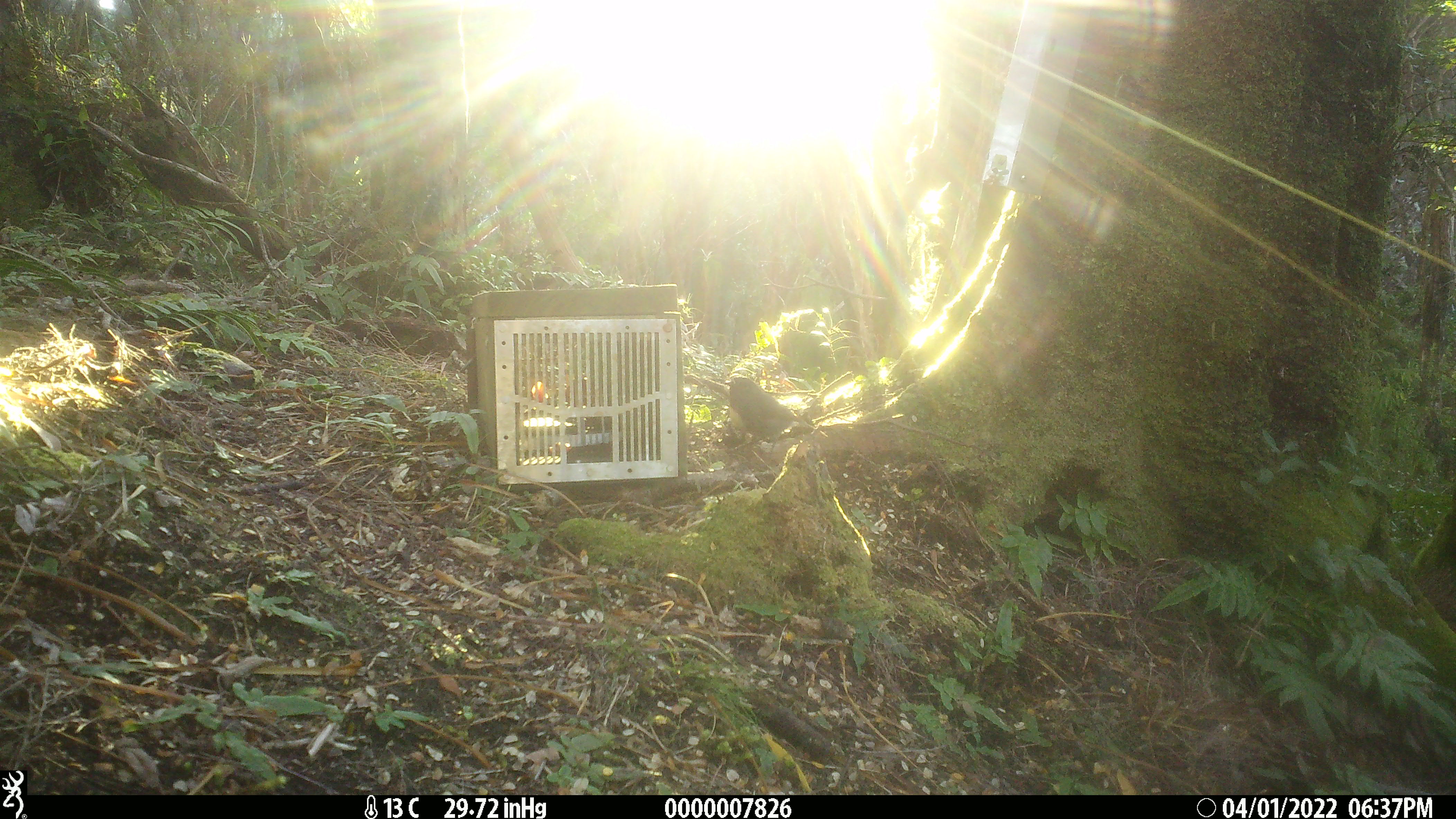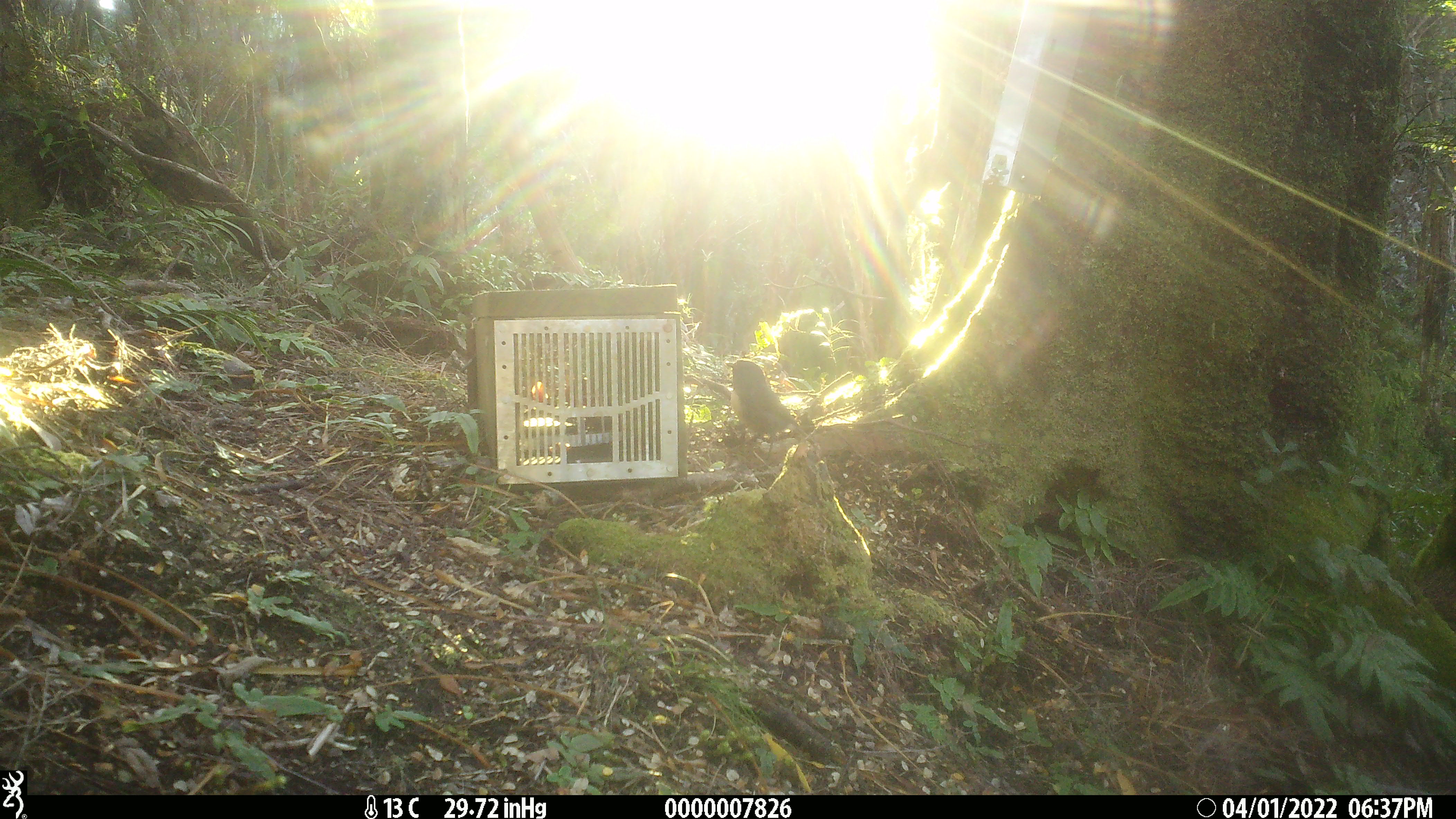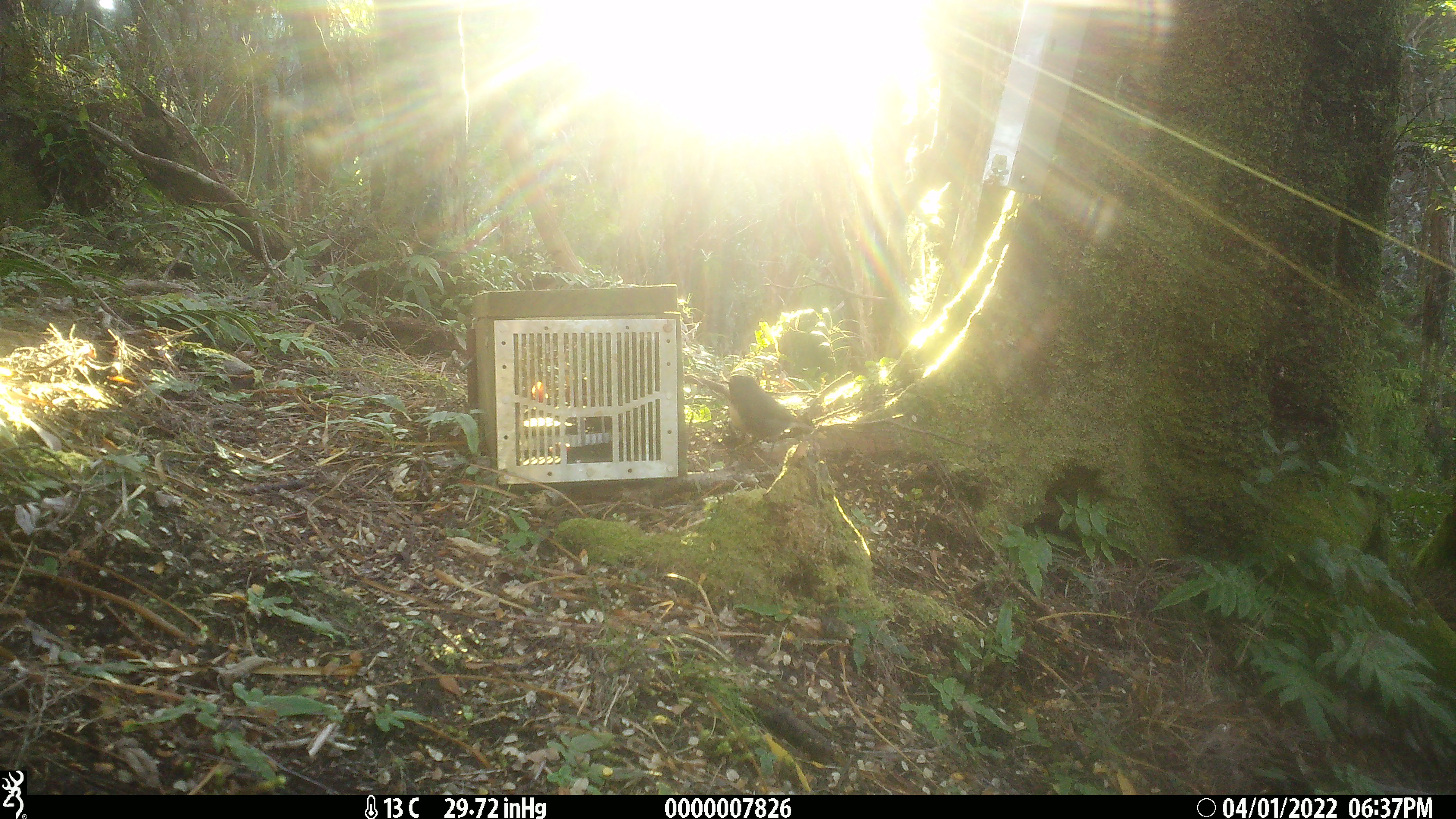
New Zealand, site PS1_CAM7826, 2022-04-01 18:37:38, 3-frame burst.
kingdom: Animalia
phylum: Chordata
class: Aves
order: Passeriformes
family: Petroicidae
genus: Petroica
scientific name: Petroica australis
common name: new zealand robin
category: robin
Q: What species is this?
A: Robin (new zealand robin) (Petroica australis).